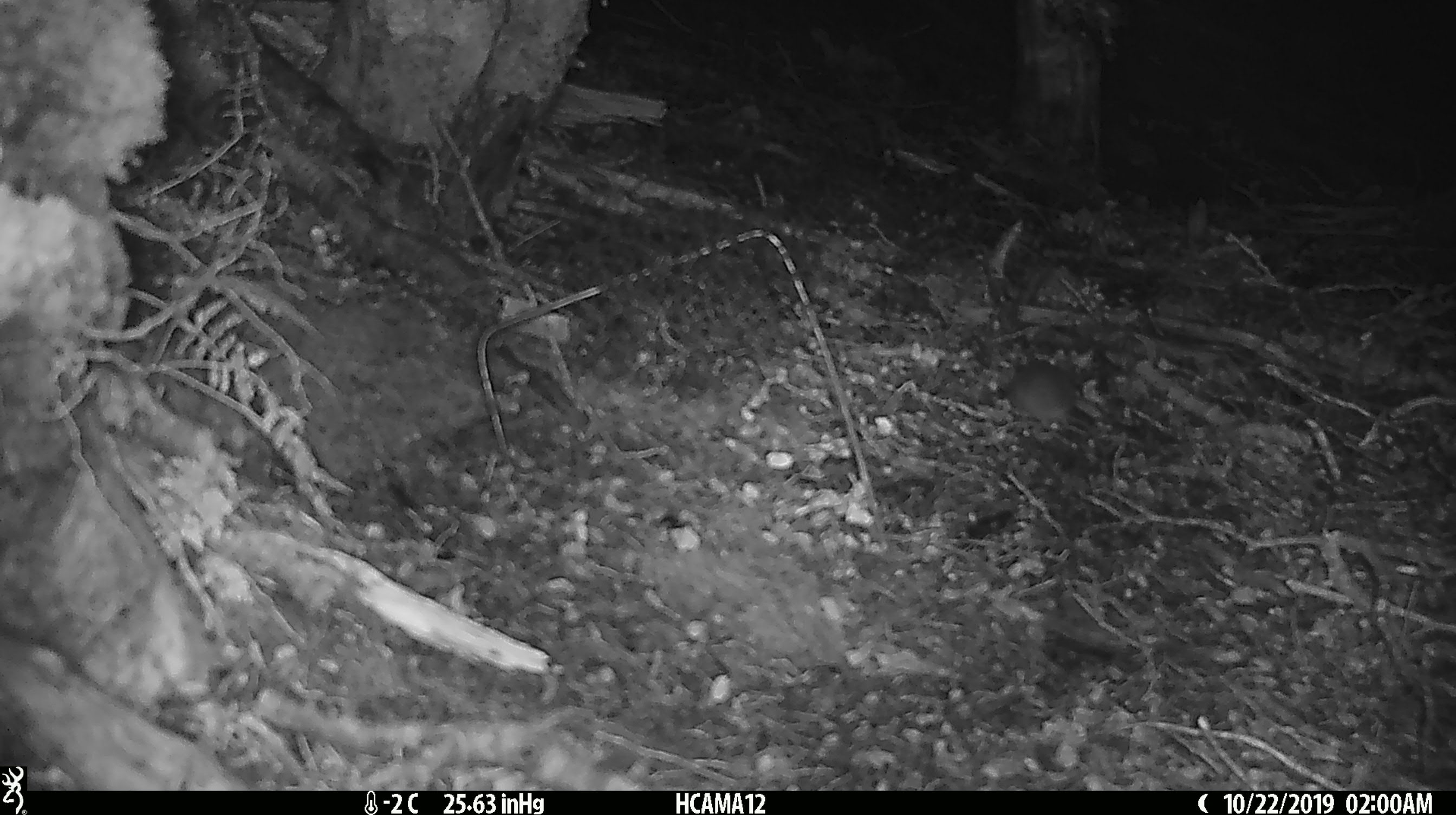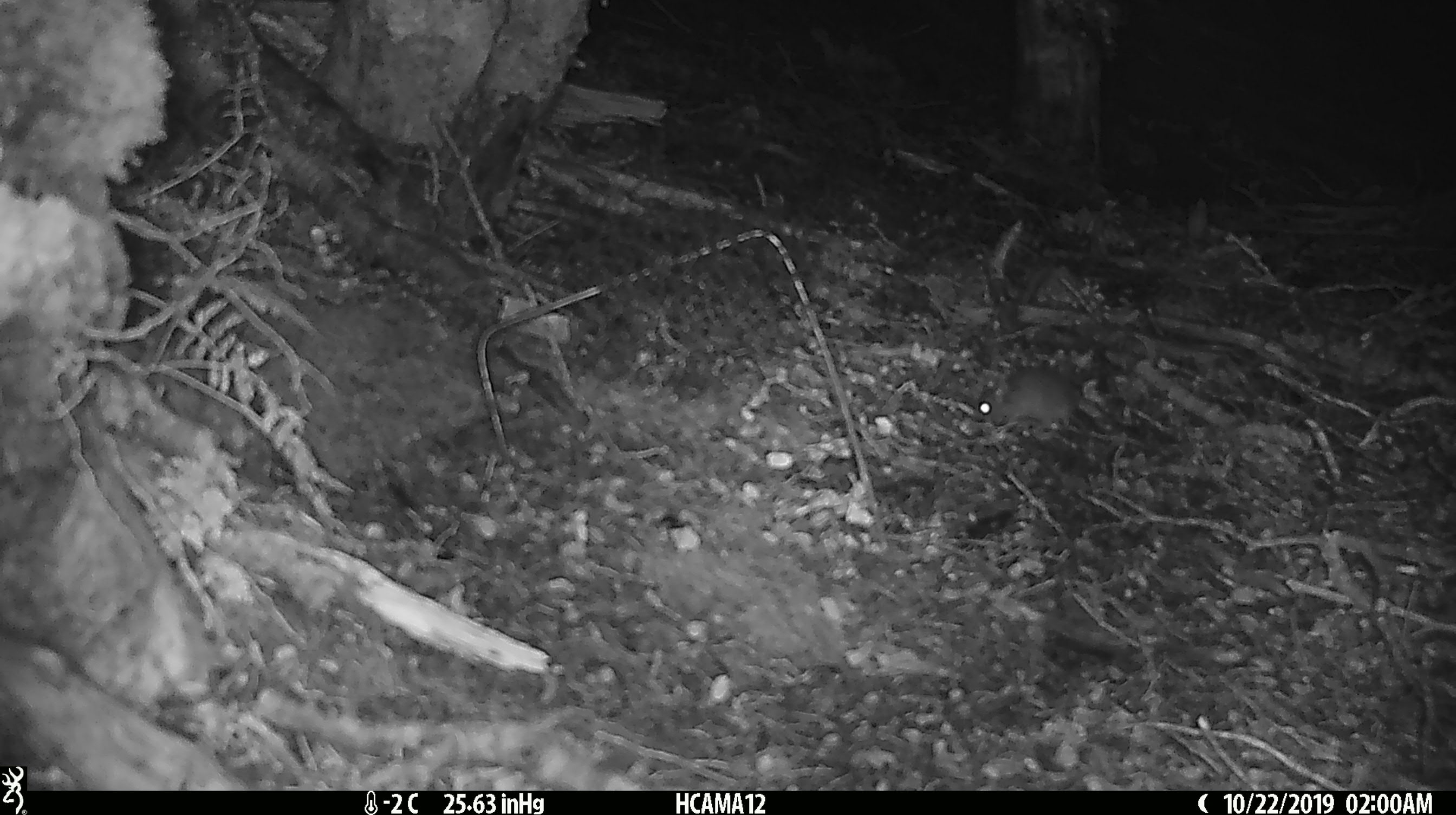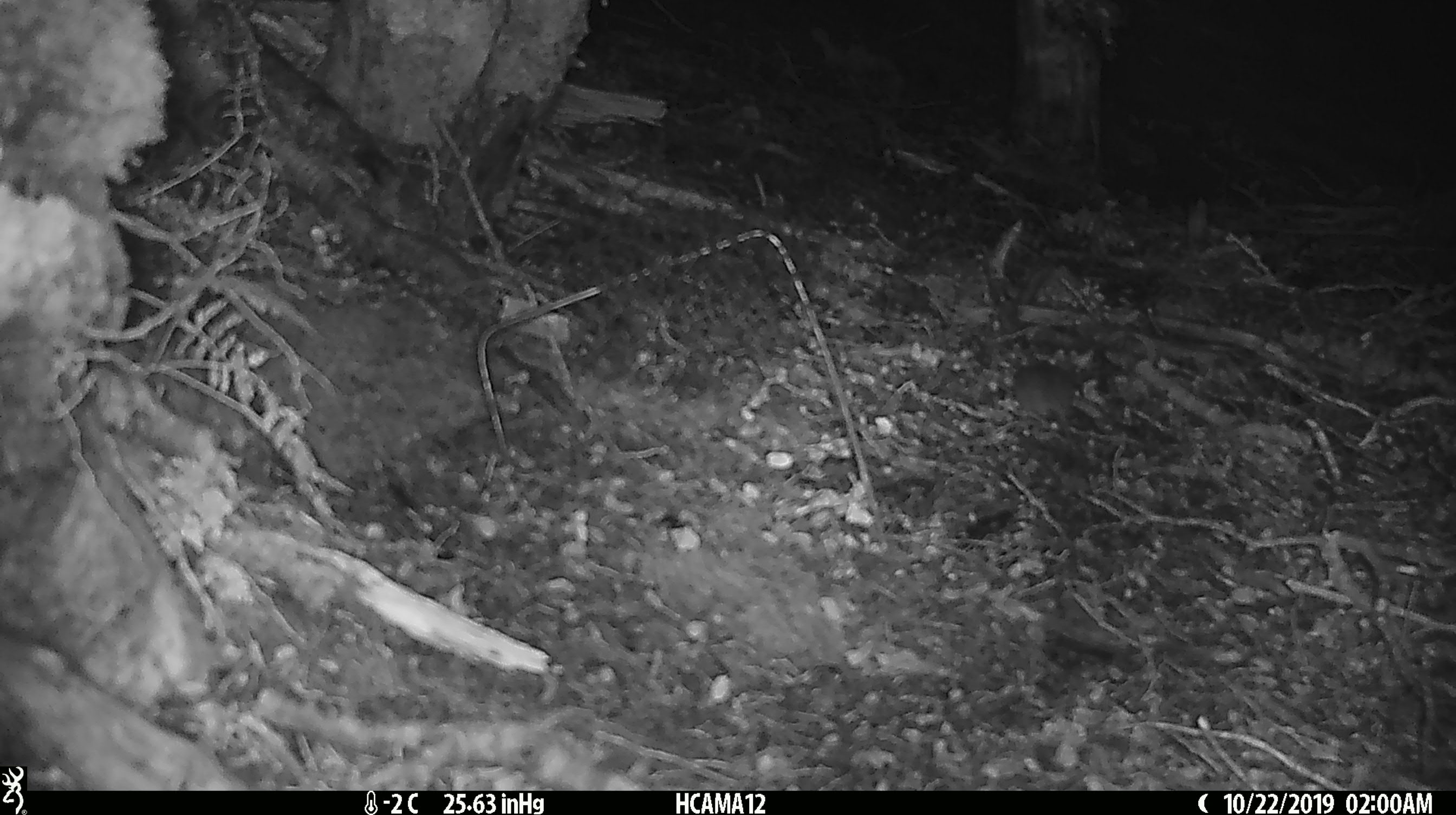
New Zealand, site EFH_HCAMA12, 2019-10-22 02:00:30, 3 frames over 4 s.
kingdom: Animalia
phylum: Chordata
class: Mammalia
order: Rodentia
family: Muridae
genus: Mus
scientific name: Mus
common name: mouse